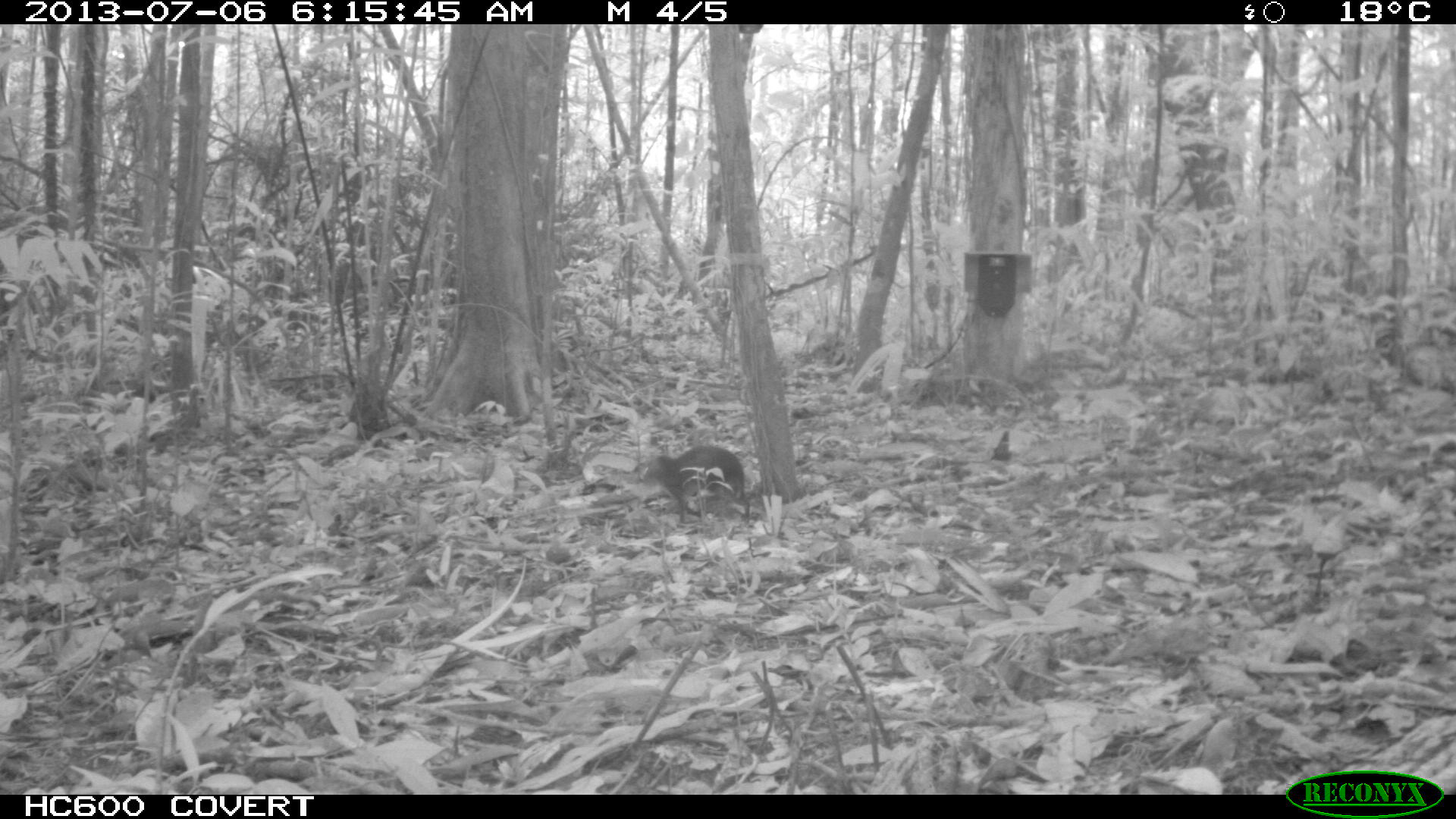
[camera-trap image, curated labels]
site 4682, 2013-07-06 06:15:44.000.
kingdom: Animalia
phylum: Chordata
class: Mammalia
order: Rodentia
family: Dasyproctidae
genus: Myoprocta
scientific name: Myoprocta pratti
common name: green acouchi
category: myoprocta pratii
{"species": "myoprocta pratii (green acouchi) (Myoprocta pratti)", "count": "1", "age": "adult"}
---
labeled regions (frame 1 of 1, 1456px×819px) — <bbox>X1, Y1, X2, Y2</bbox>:
myoprocta pratii: <bbox>639, 443, 751, 527</bbox>